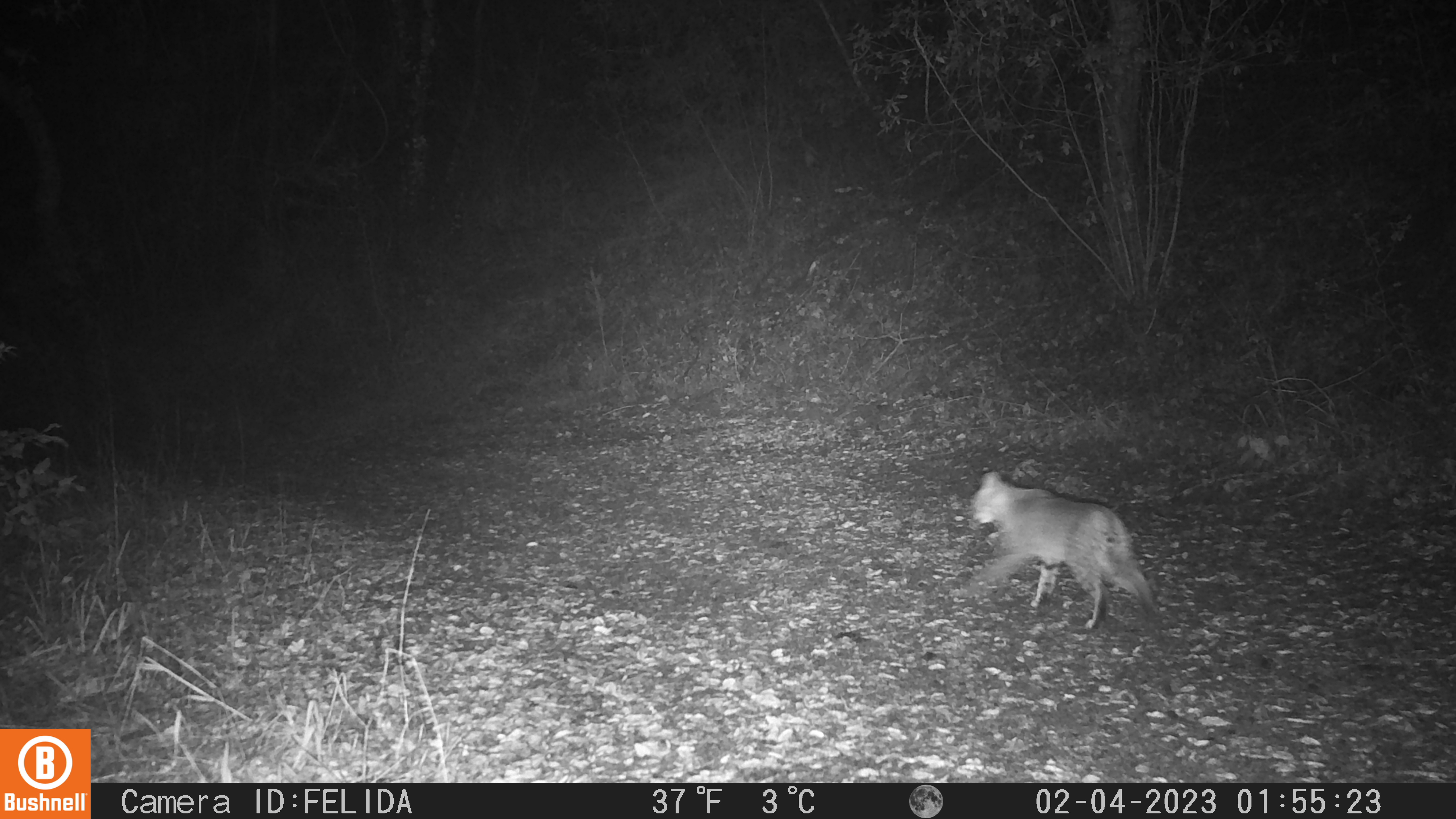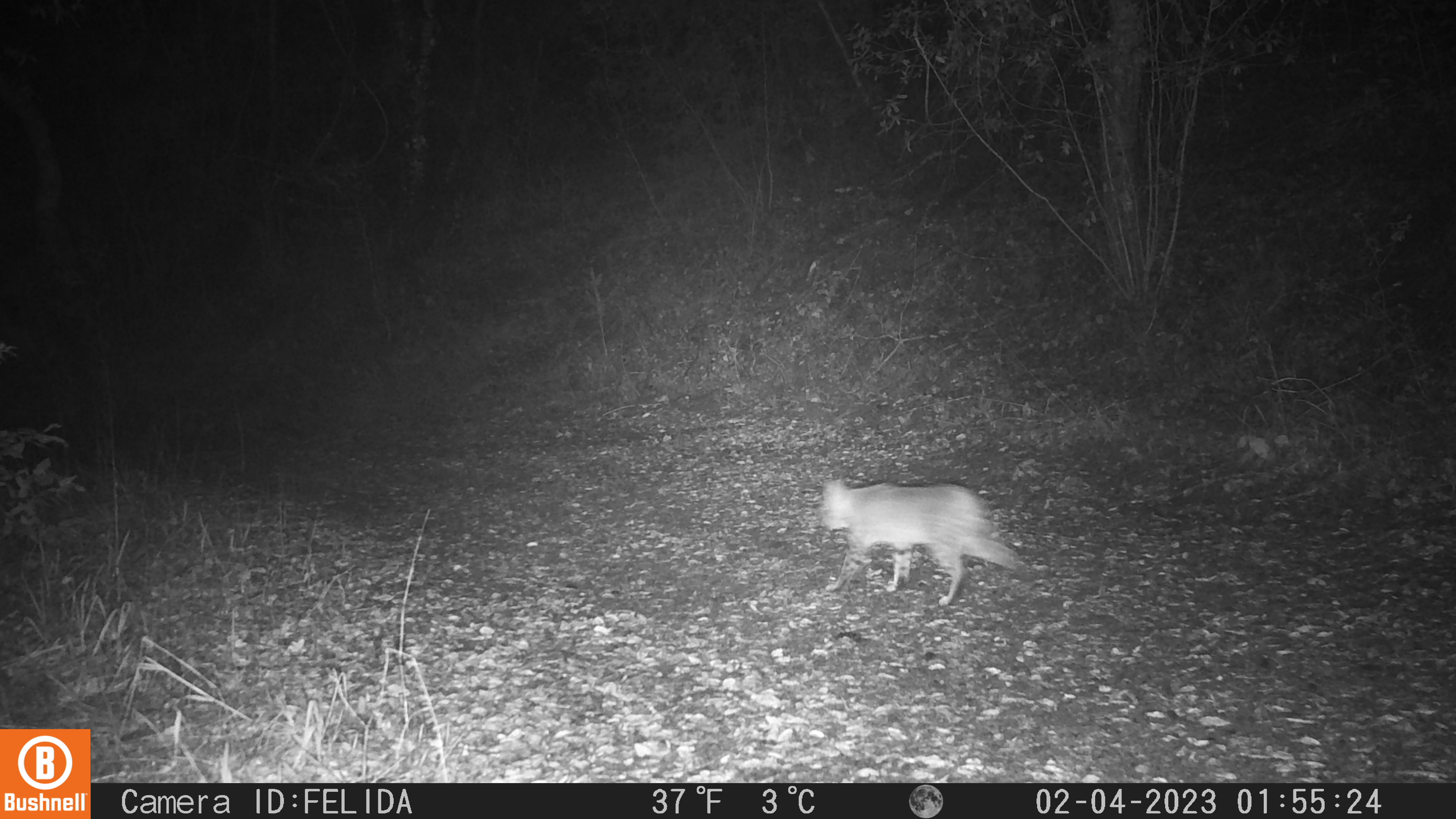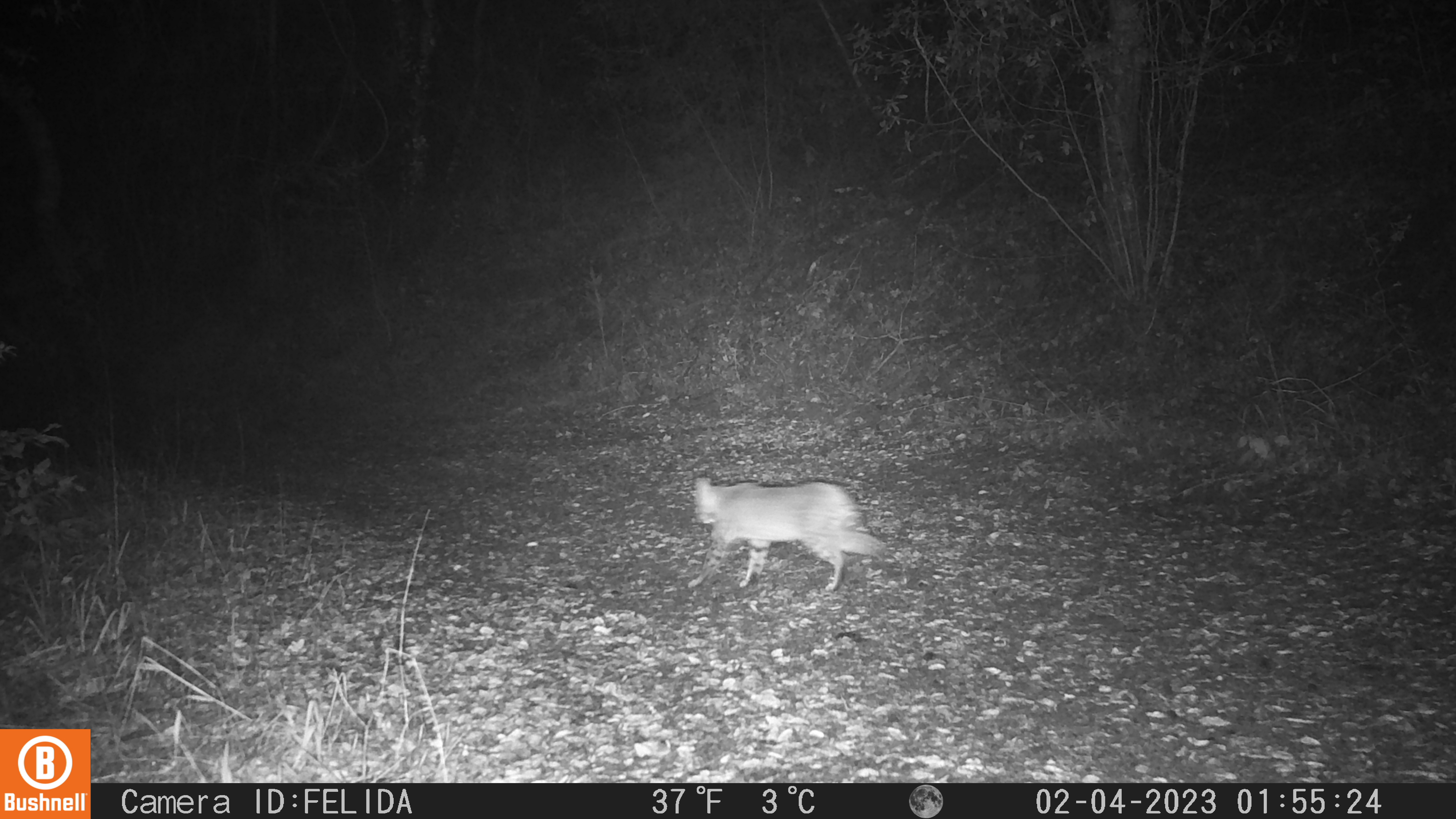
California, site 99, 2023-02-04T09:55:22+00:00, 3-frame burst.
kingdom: Animalia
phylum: Chordata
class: Mammalia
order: Carnivora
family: Felidae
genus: Lynx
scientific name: Lynx rufus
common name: bobcat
Bobcat (Lynx rufus).